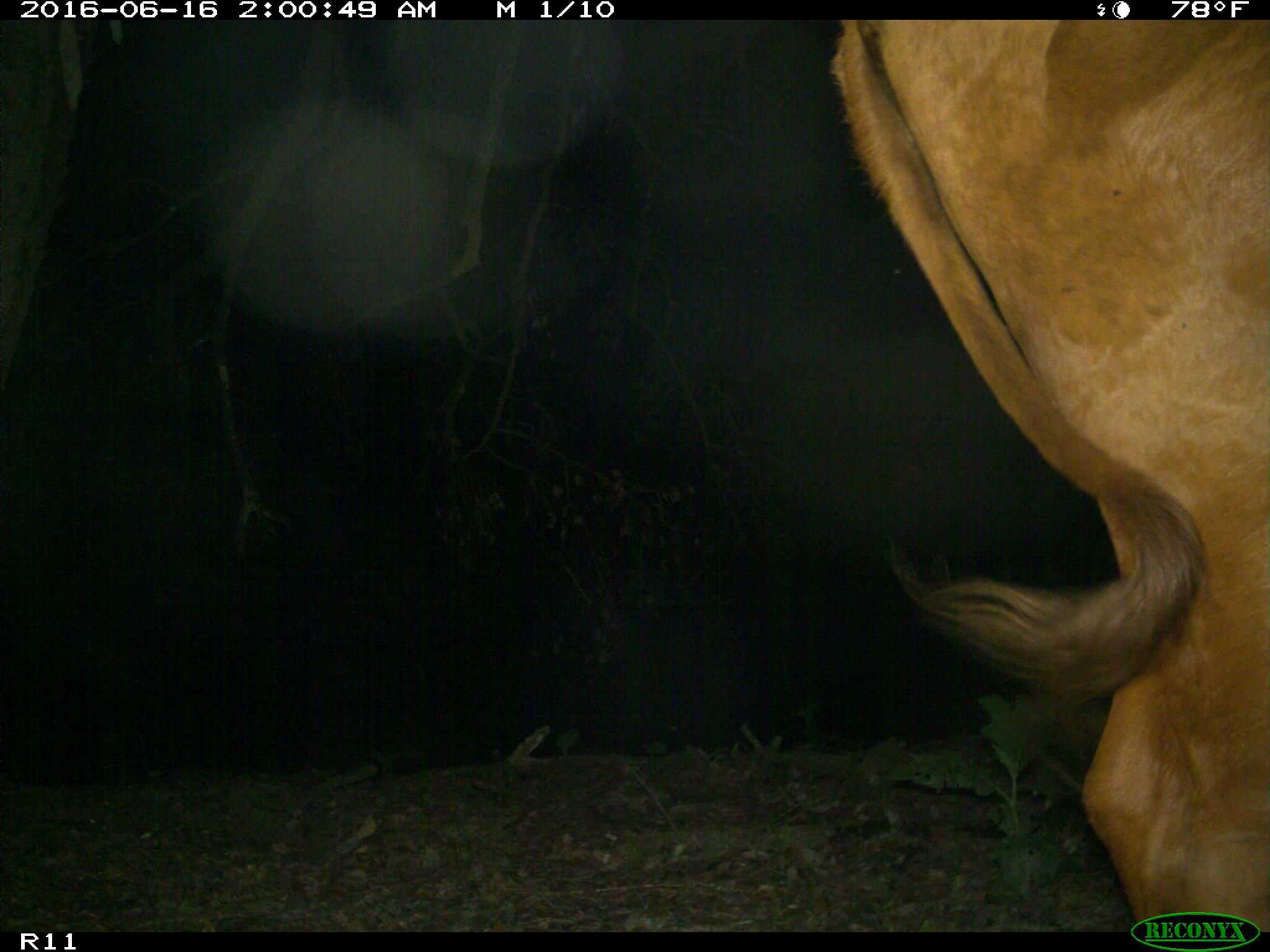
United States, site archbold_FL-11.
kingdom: Animalia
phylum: Chordata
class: Mammalia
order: Artiodactyla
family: Bovidae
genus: Bos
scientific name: Bos taurus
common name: domestic cow